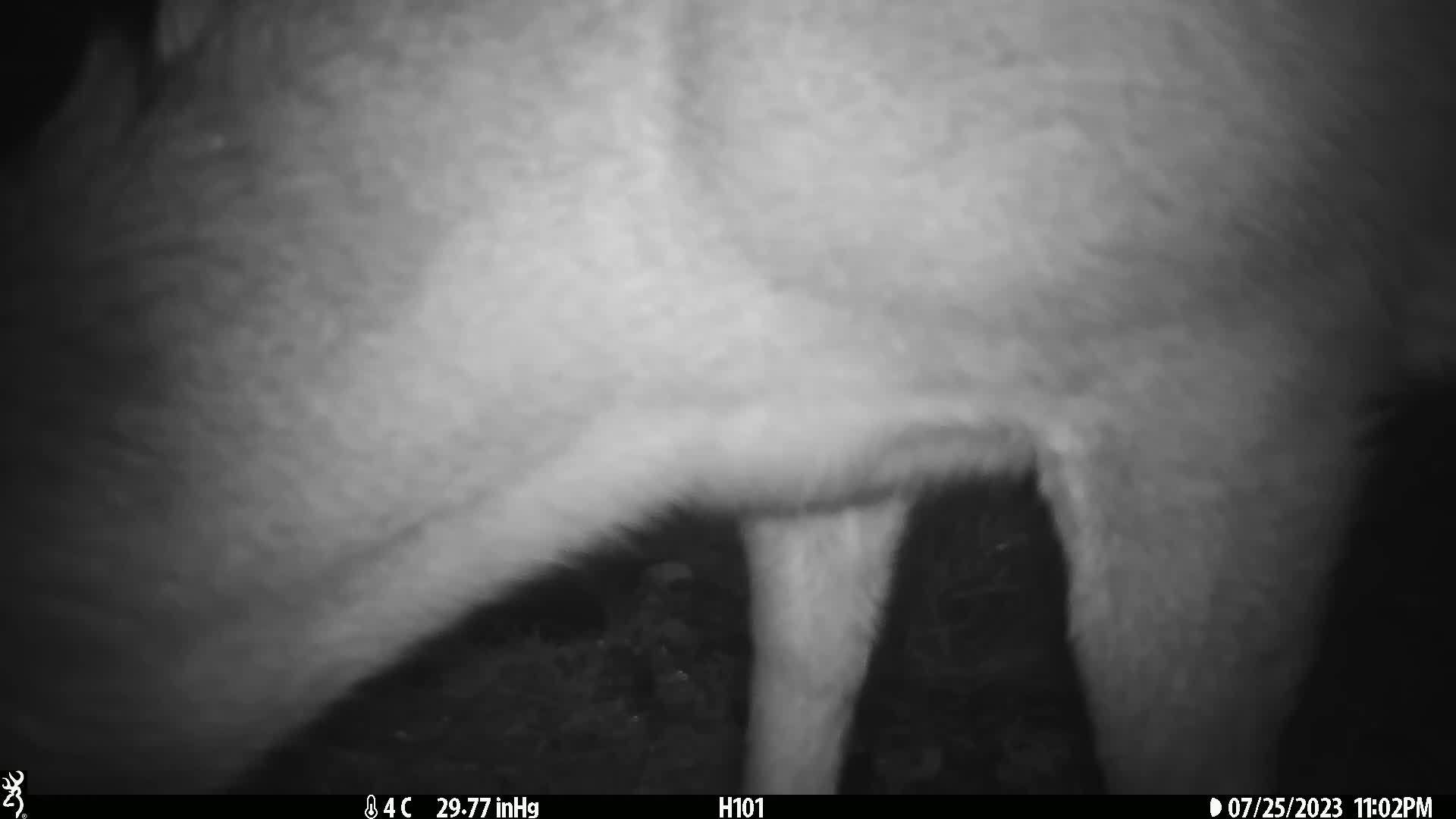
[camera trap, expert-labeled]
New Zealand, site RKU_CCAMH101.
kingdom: Animalia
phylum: Chordata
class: Mammalia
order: Artiodactyla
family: Cervidae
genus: Odocoileus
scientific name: Odocoileus virginianus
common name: white-tailed deer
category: white tailed deer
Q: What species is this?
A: White tailed deer (white-tailed deer) (Odocoileus virginianus).